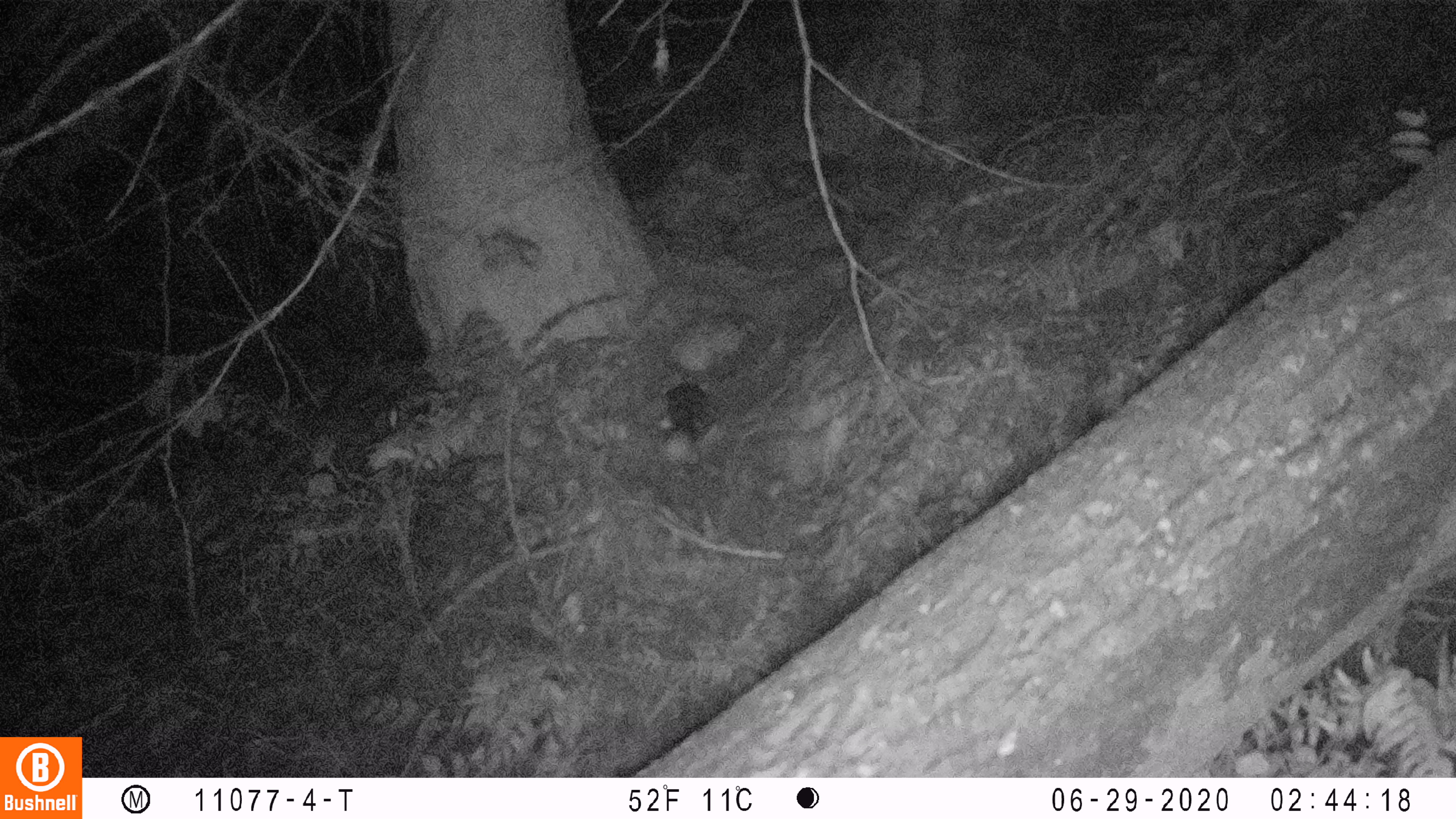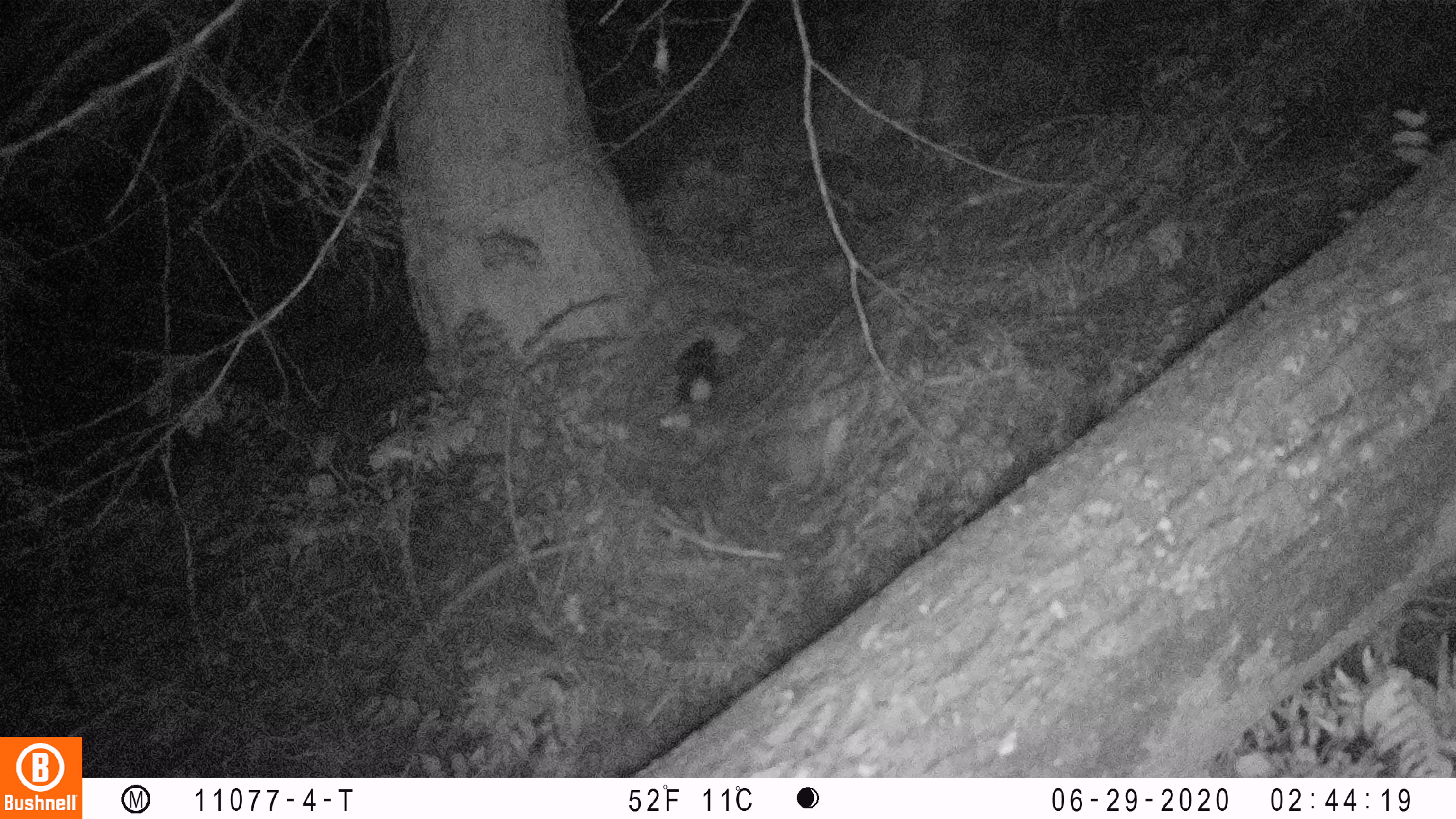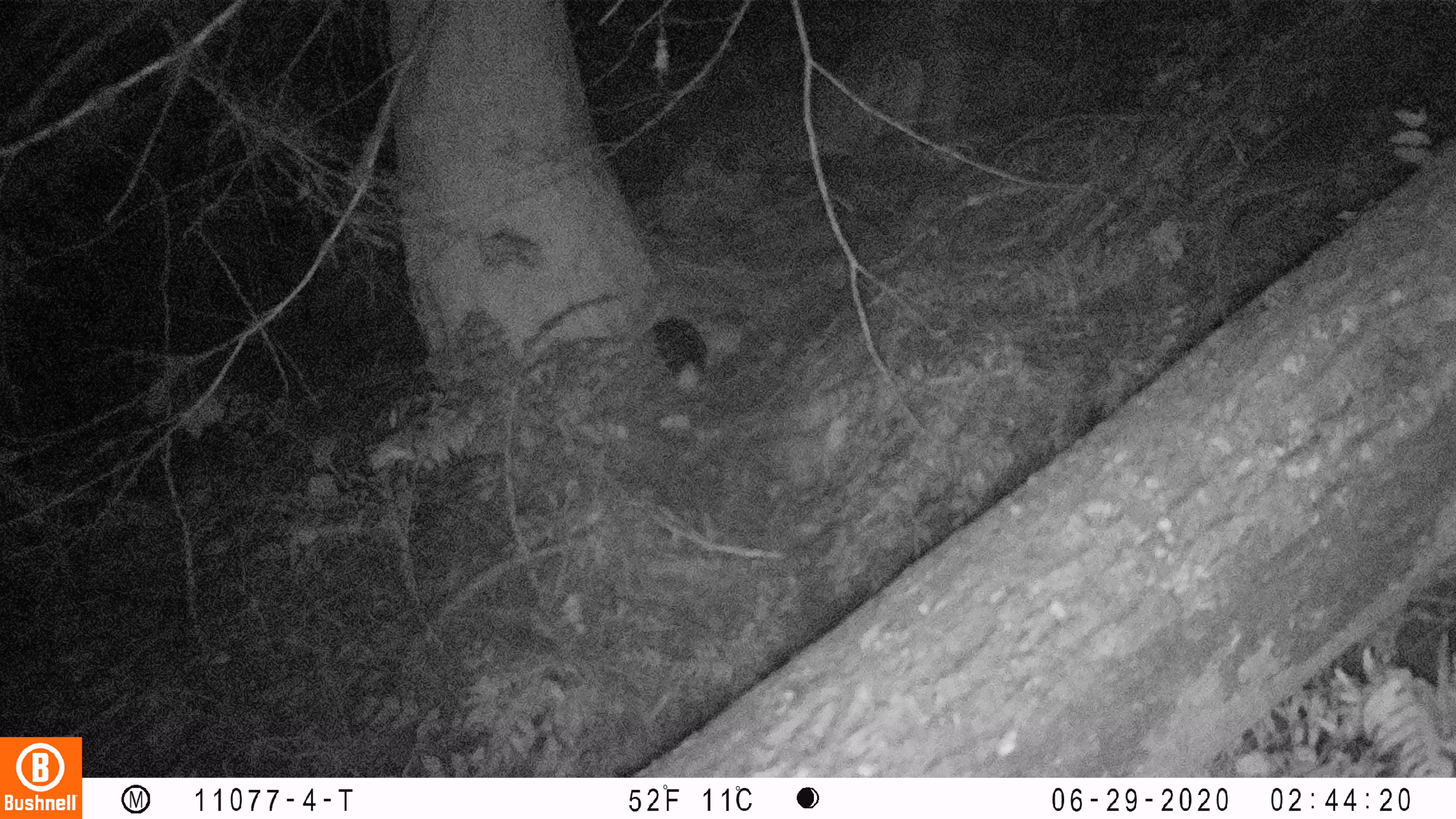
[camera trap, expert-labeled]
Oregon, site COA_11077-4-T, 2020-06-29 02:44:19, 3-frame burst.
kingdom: Animalia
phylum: Chordata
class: Mammalia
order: Carnivora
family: Mephitidae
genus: Spilogale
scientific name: Spilogale gracilis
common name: western spotted skunk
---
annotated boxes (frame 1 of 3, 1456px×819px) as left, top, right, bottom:
western spotted skunk: 659, 377, 710, 466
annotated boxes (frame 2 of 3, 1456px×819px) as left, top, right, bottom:
western spotted skunk: 666, 334, 732, 412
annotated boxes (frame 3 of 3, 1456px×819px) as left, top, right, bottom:
western spotted skunk: 645, 313, 713, 395